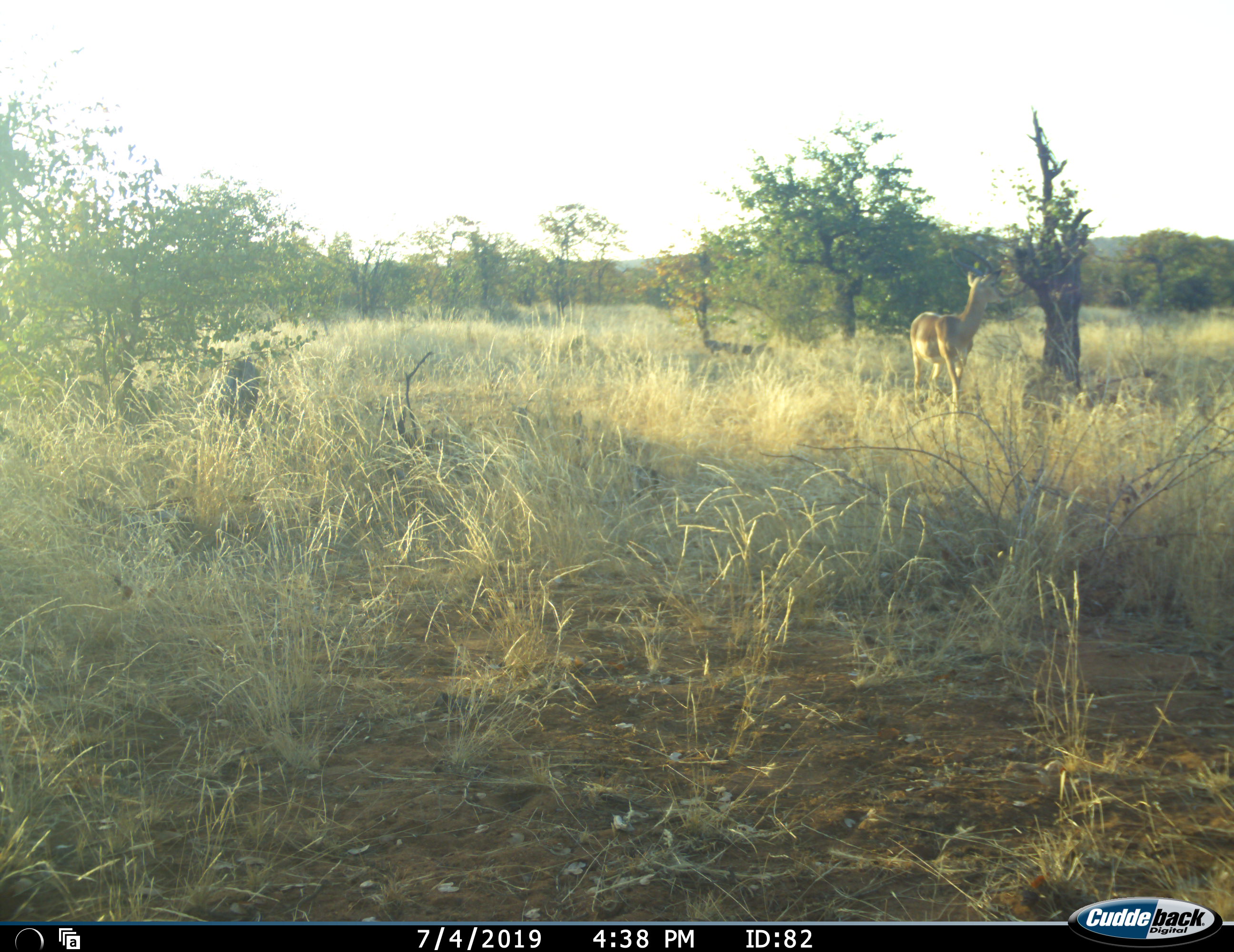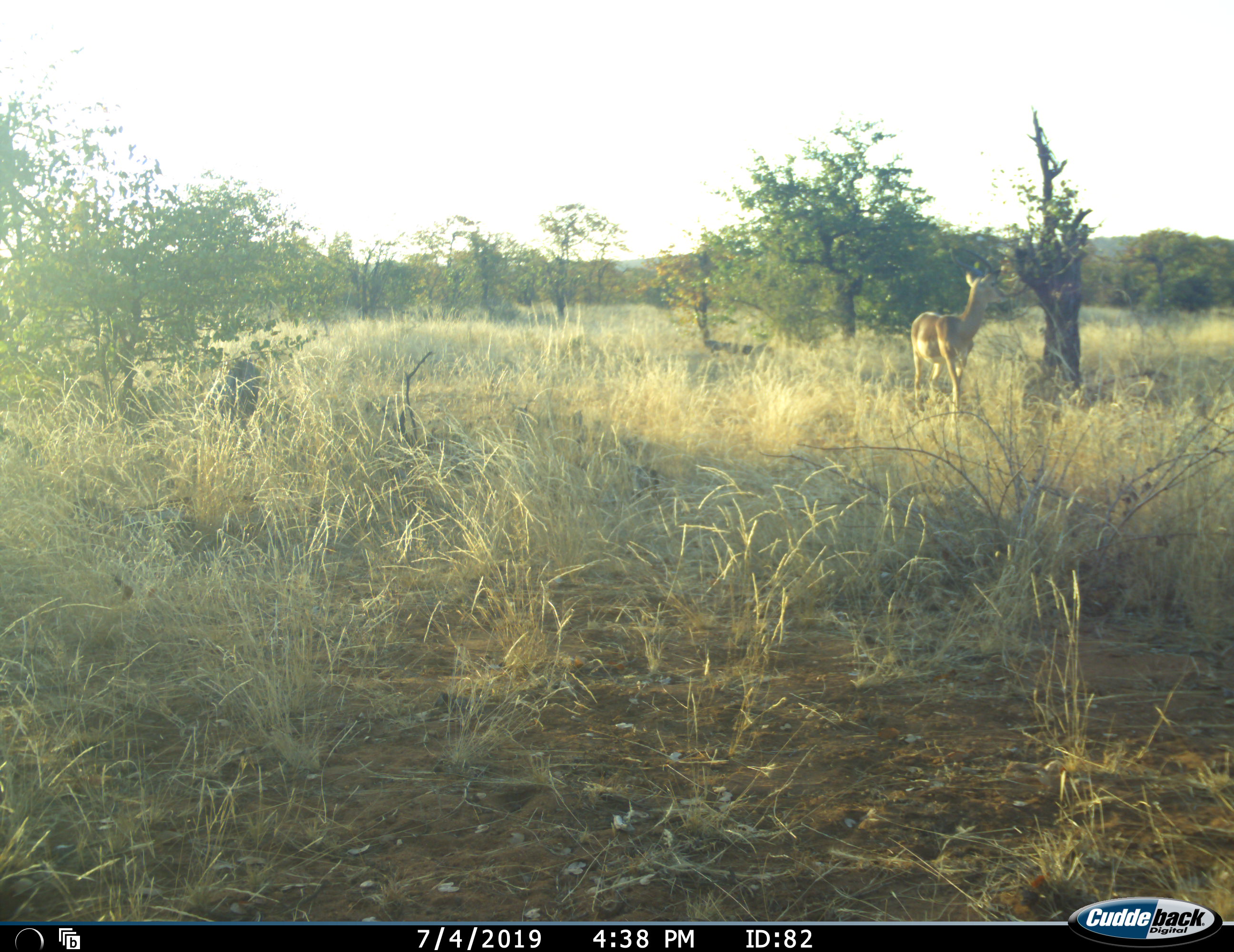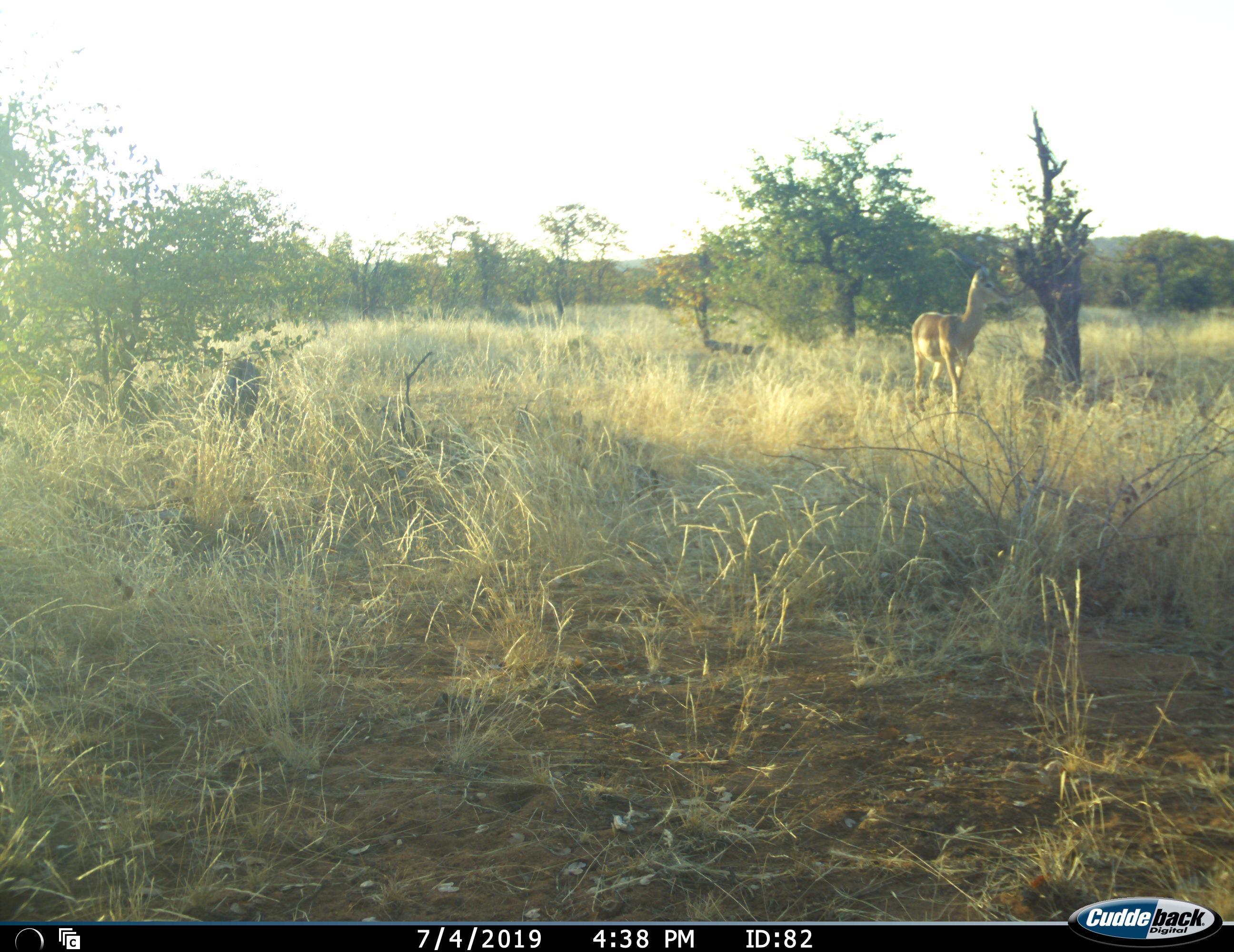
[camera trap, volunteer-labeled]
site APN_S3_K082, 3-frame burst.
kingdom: Animalia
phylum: Chordata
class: Mammalia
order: Artiodactyla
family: Bovidae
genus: Aepyceros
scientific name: Aepyceros melampus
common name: impala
Impala (Aepyceros melampus), count 1. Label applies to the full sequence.